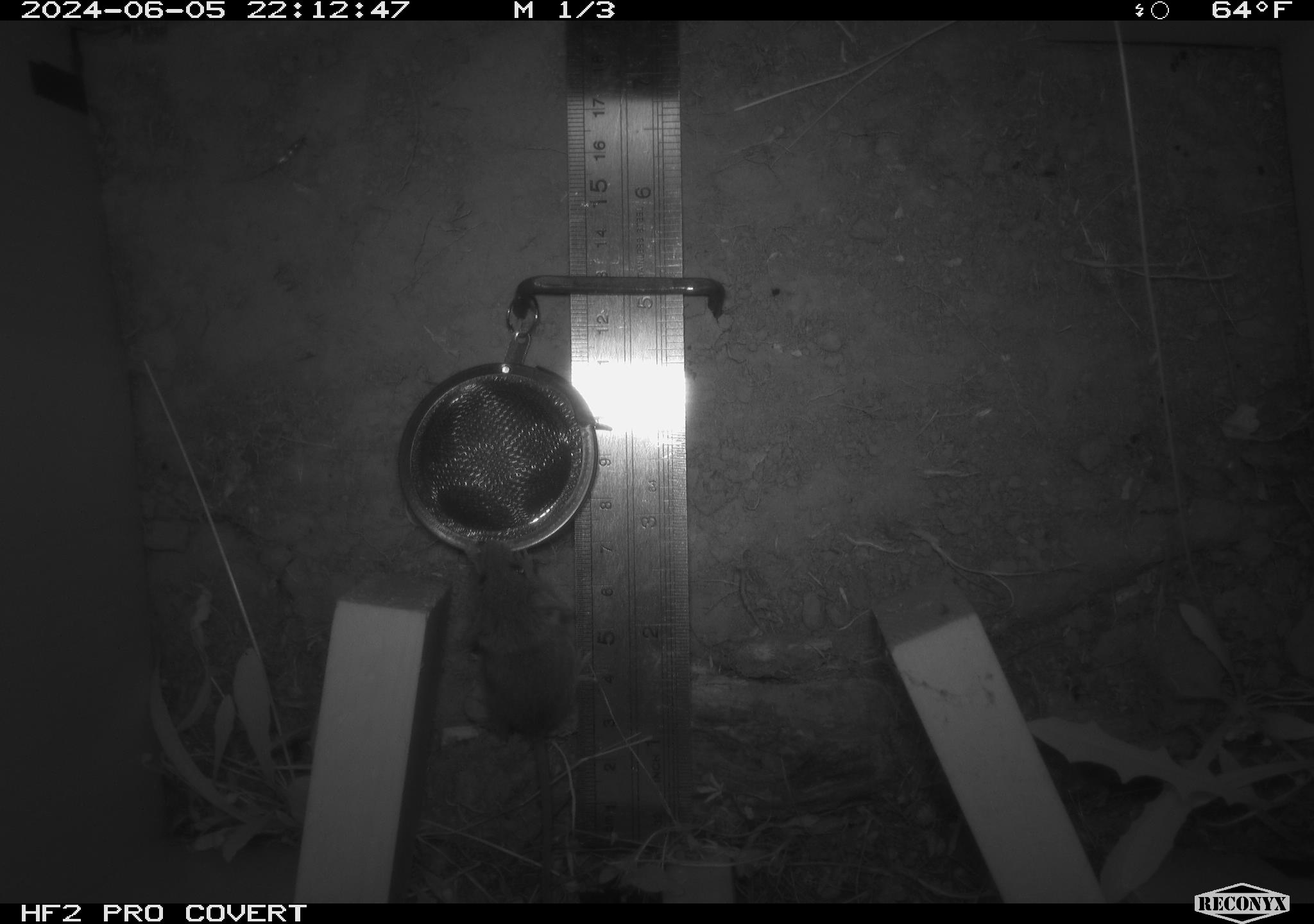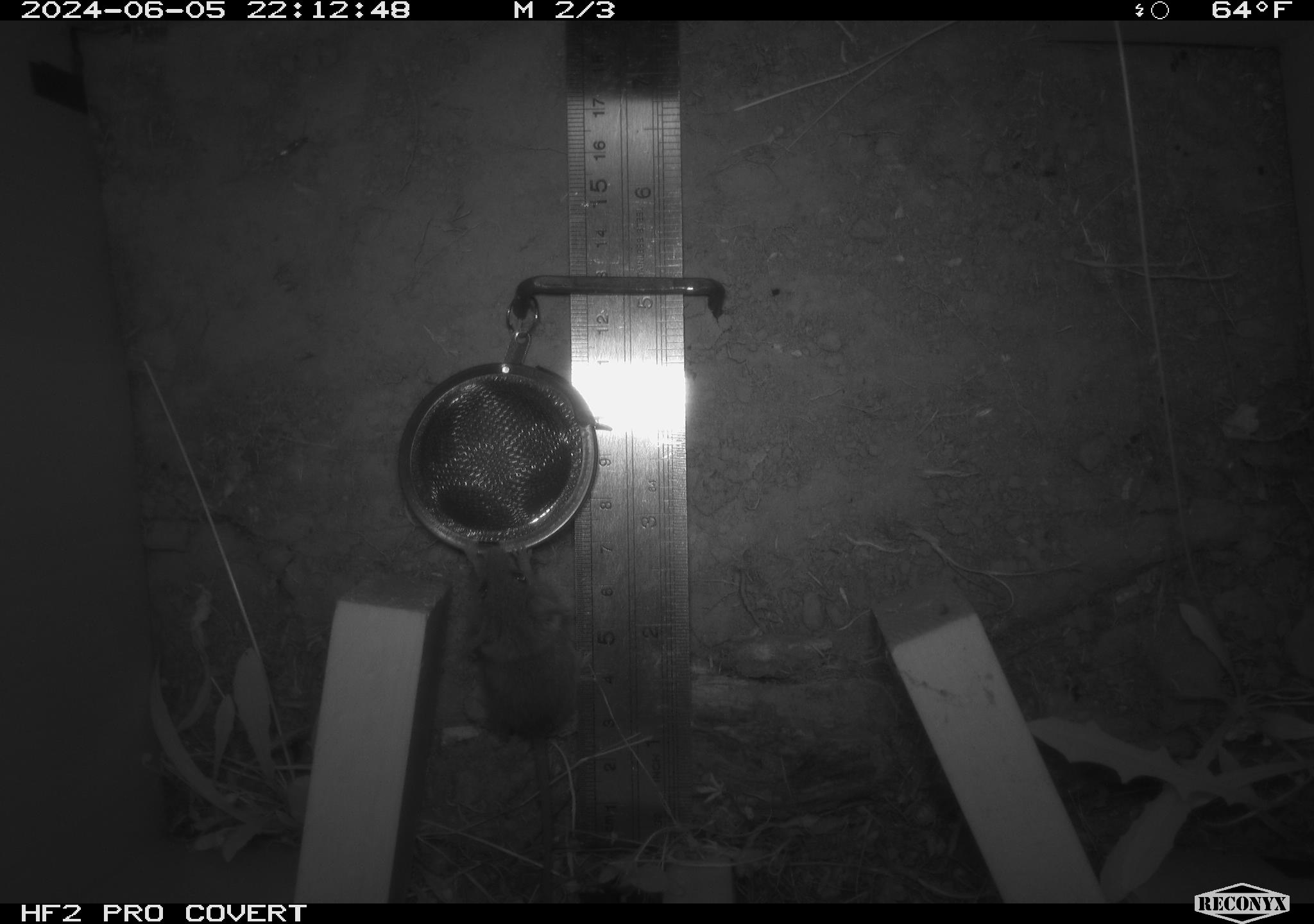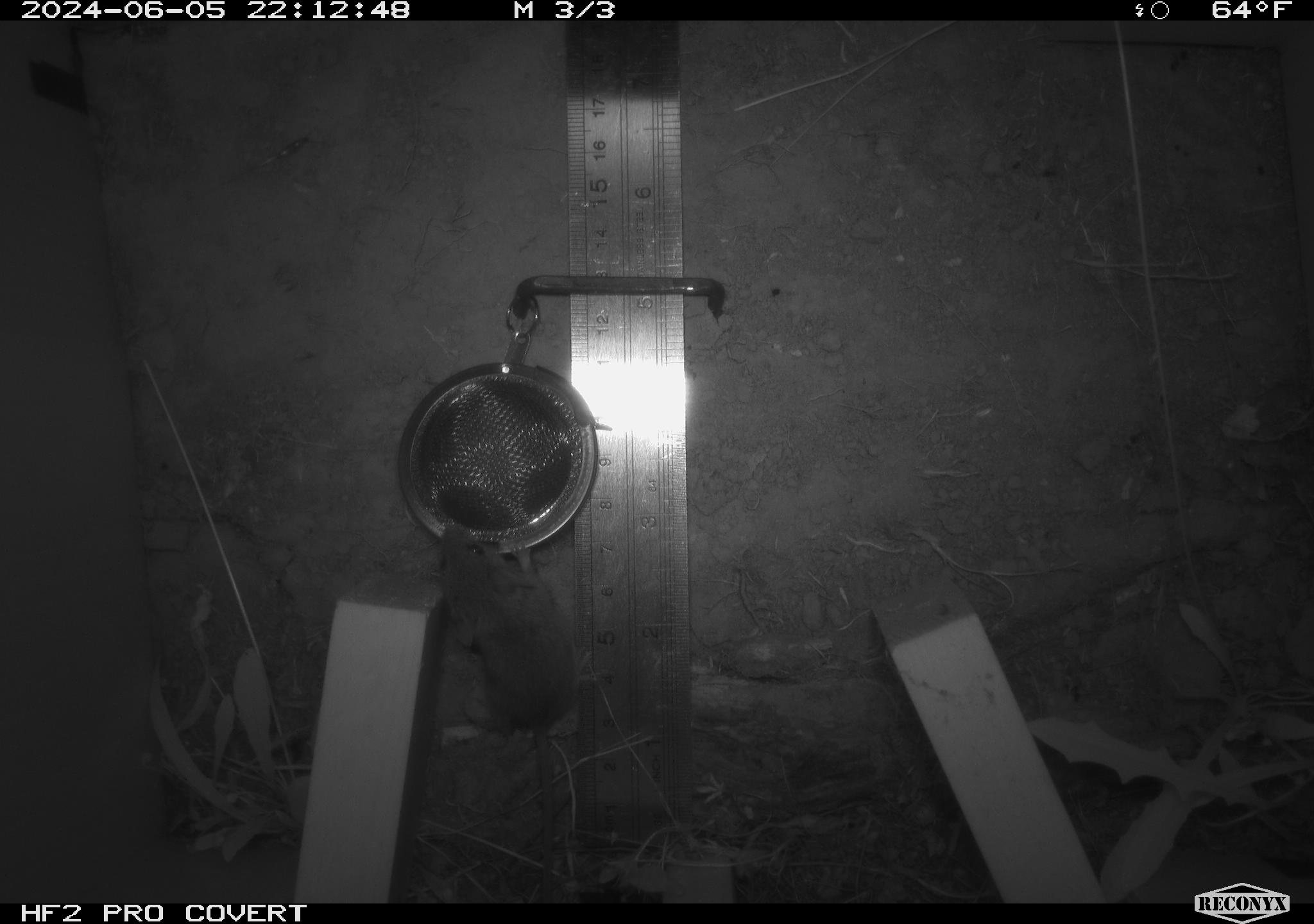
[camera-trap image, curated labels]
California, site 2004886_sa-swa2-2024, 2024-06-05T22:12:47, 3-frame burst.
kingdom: Animalia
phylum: Chordata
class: Mammalia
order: Rodentia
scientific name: Rodentia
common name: mouse species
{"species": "mouse species (Rodentia)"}